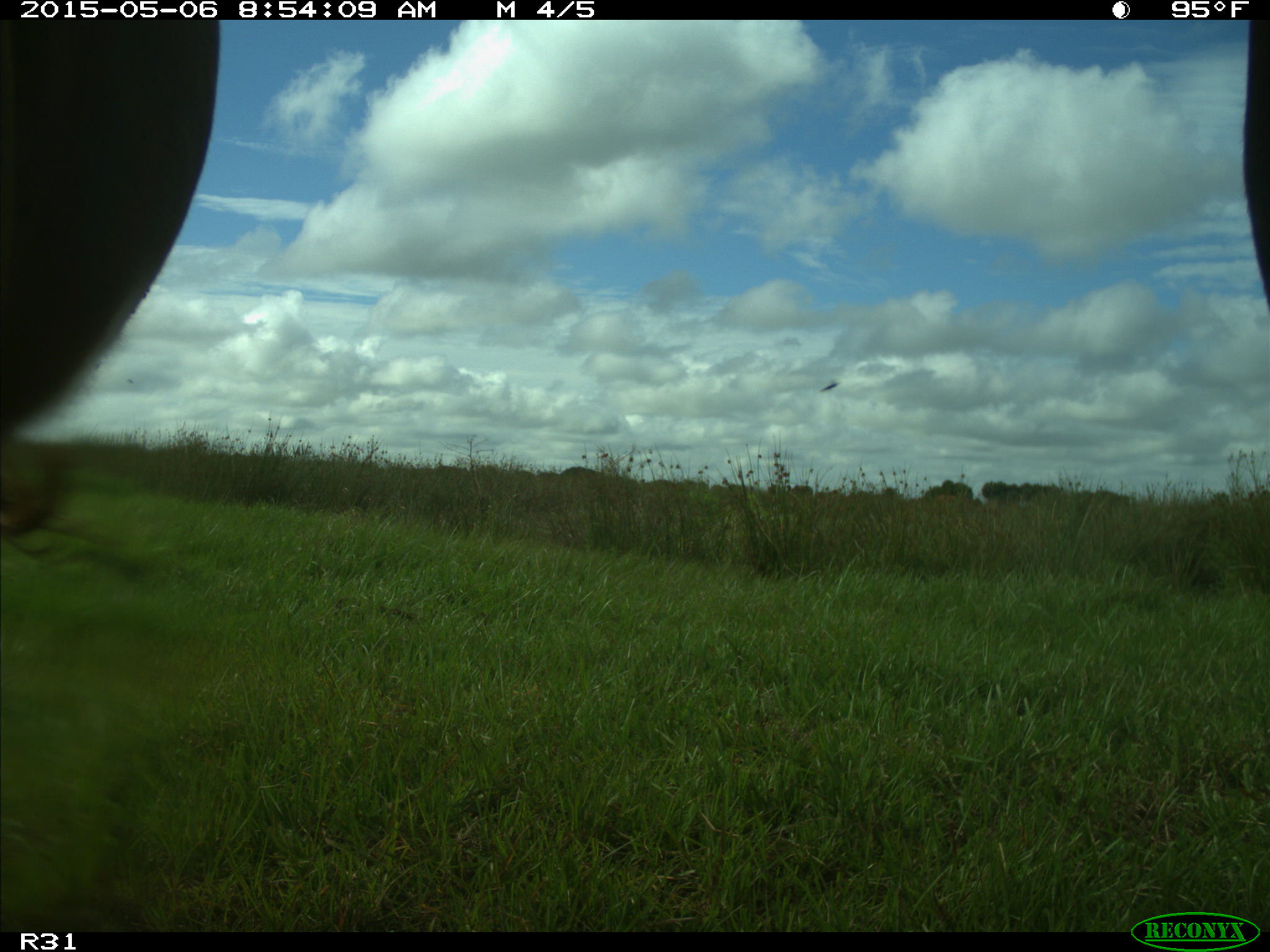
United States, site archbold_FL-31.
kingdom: Animalia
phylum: Chordata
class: Mammalia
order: Artiodactyla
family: Bovidae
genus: Bos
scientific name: Bos taurus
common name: domestic cow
Bos taurus (domestic cow).